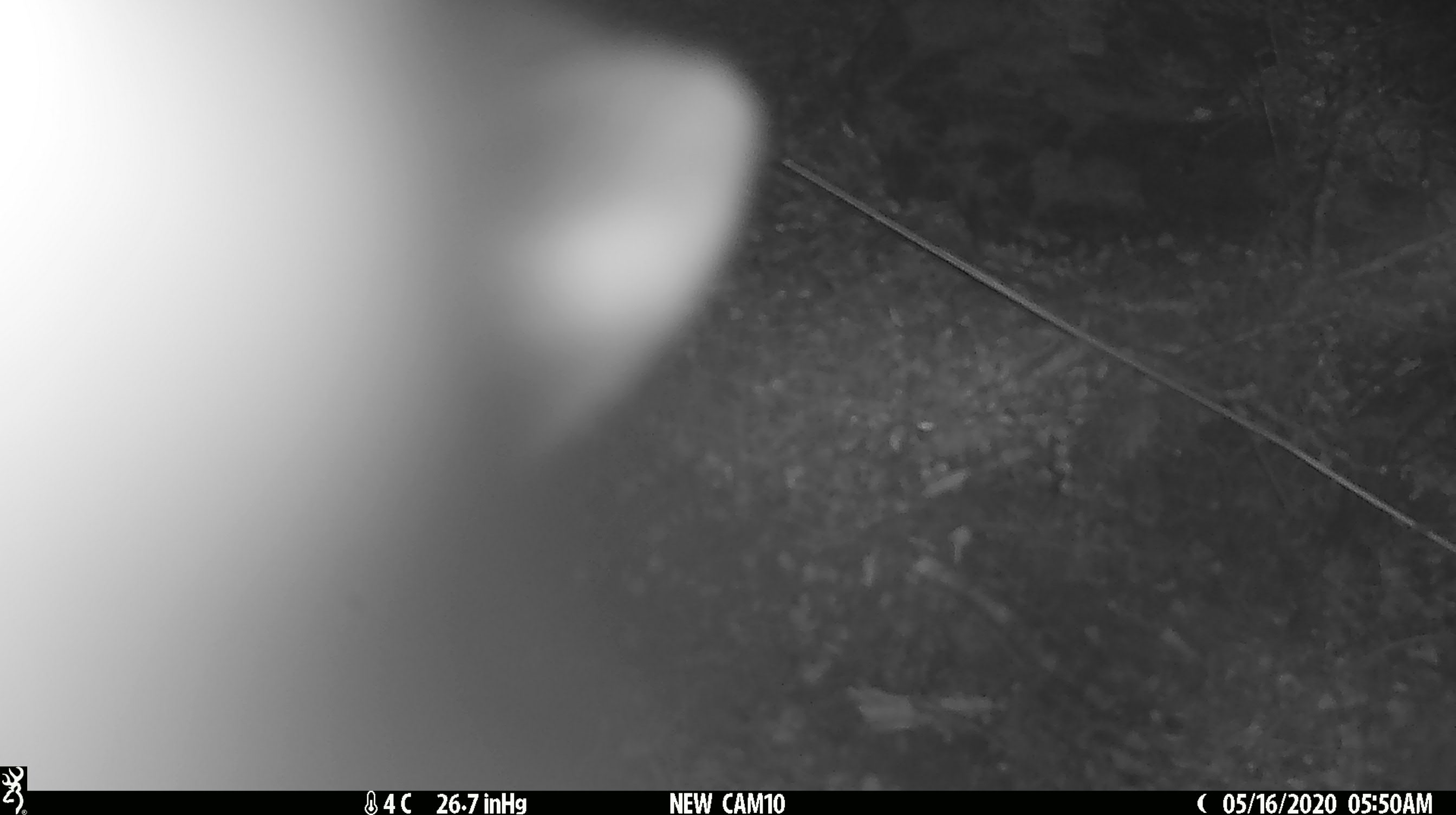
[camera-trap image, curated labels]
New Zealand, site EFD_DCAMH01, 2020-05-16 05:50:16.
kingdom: Animalia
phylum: Chordata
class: Mammalia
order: Diprotodontia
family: Phalangeridae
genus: Trichosurus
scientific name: Trichosurus vulpecula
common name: common brushtail possum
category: possum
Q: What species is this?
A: Possum (common brushtail possum) (Trichosurus vulpecula).